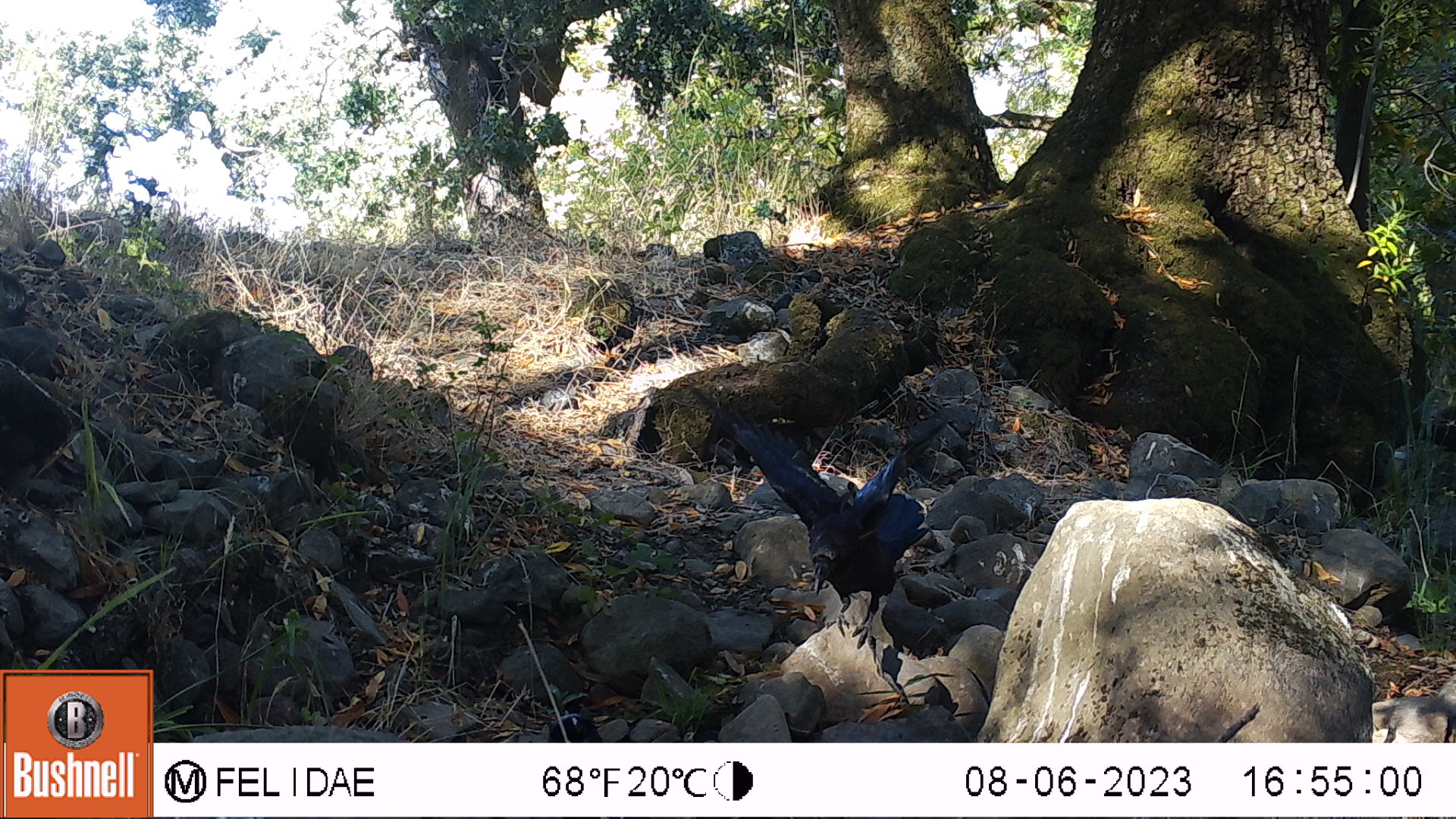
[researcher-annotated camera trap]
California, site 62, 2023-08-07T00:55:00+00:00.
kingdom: Animalia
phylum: Chordata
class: Aves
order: Passeriformes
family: Corvidae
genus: Corvus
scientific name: Corvus brachyrhynchos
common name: american crow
American crow (Corvus brachyrhynchos).